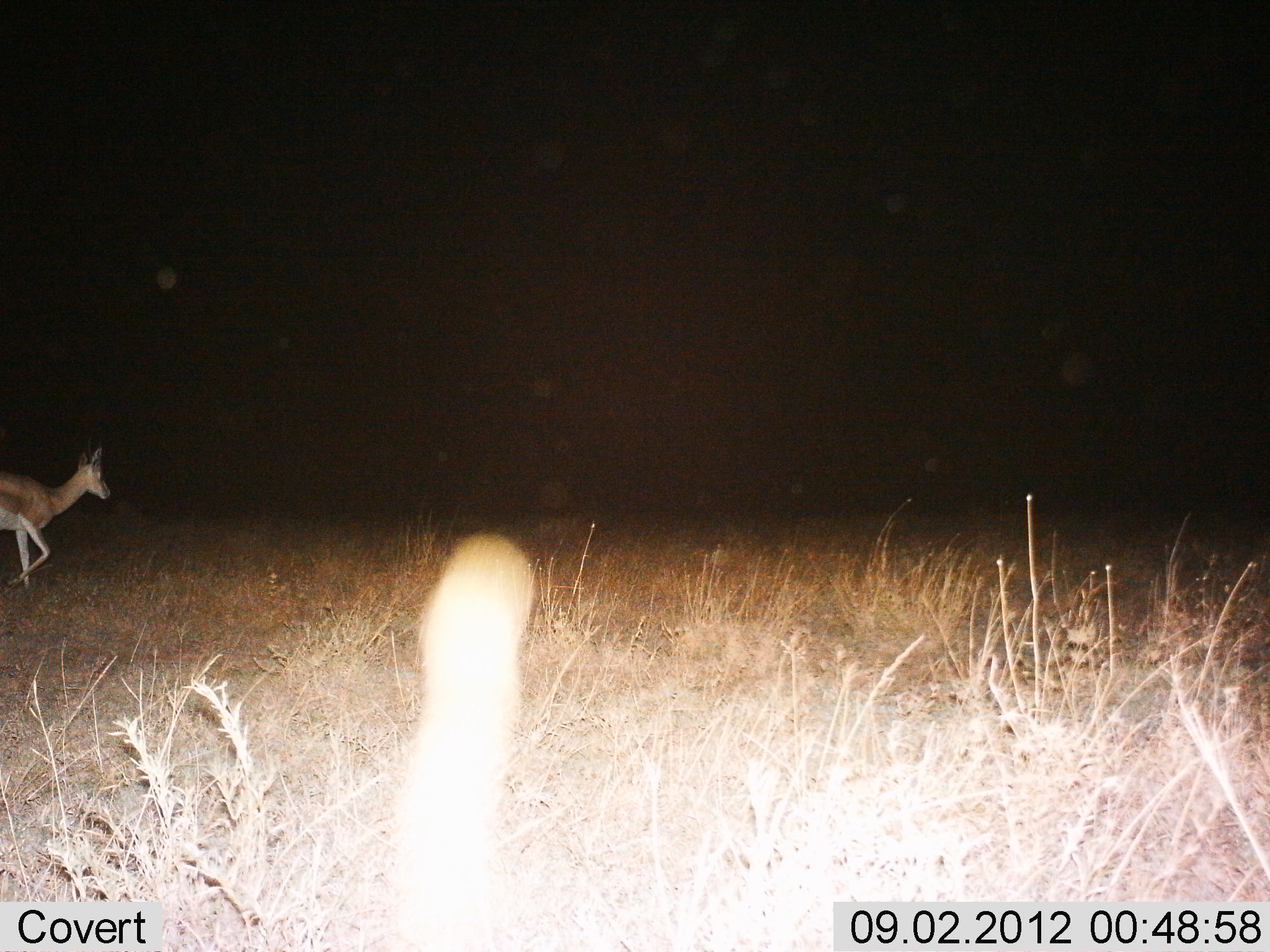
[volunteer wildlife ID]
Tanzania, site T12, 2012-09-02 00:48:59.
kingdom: Animalia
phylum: Chordata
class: Mammalia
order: Artiodactyla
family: Bovidae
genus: Nanger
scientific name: Nanger granti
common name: grant's gazelle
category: gazellegrants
Gazellegrants (grant's gazelle) (Nanger granti), count 1. Behavior (volunteer vote fractions): standing 10%, resting 0%, moving 100%, interacting 0%. Young present (vote fraction): 0%. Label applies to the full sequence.